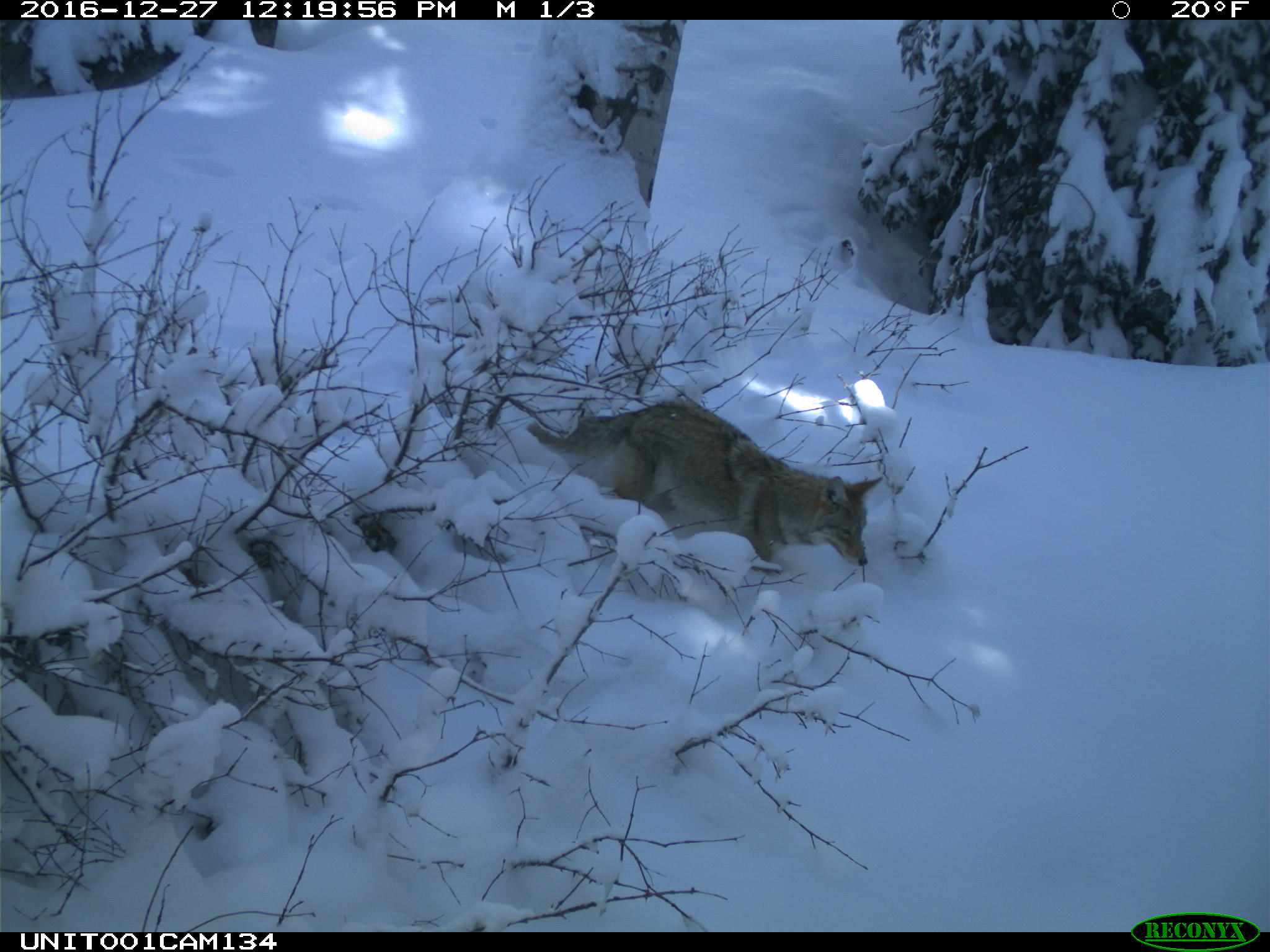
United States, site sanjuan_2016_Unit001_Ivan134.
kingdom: Animalia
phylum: Chordata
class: Mammalia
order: Carnivora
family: Canidae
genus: Canis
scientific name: Canis latrans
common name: coyote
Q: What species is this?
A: Canis latrans (coyote).